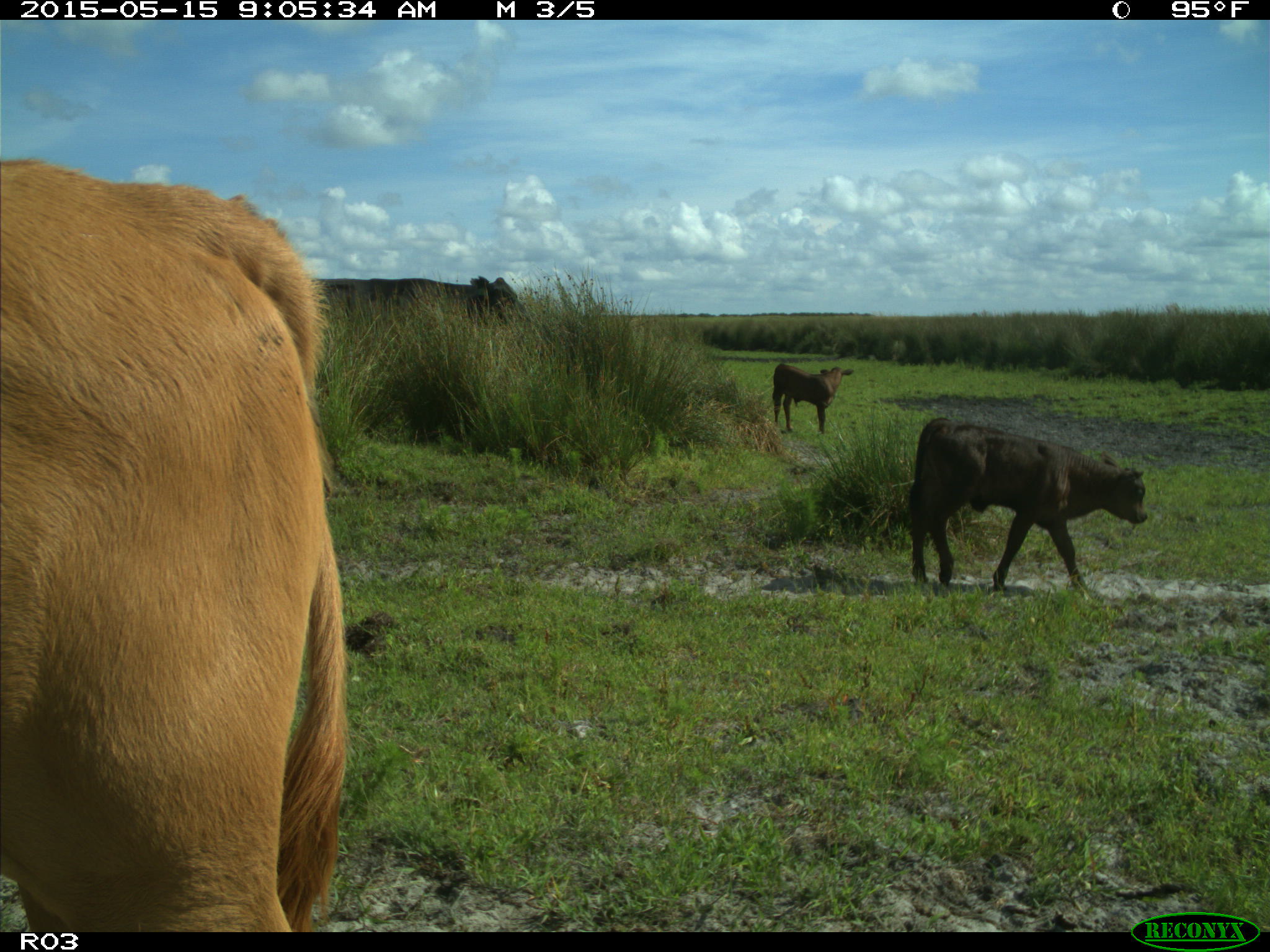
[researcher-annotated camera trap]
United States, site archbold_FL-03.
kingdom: Animalia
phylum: Chordata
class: Mammalia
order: Artiodactyla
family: Bovidae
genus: Bos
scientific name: Bos taurus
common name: domestic cow